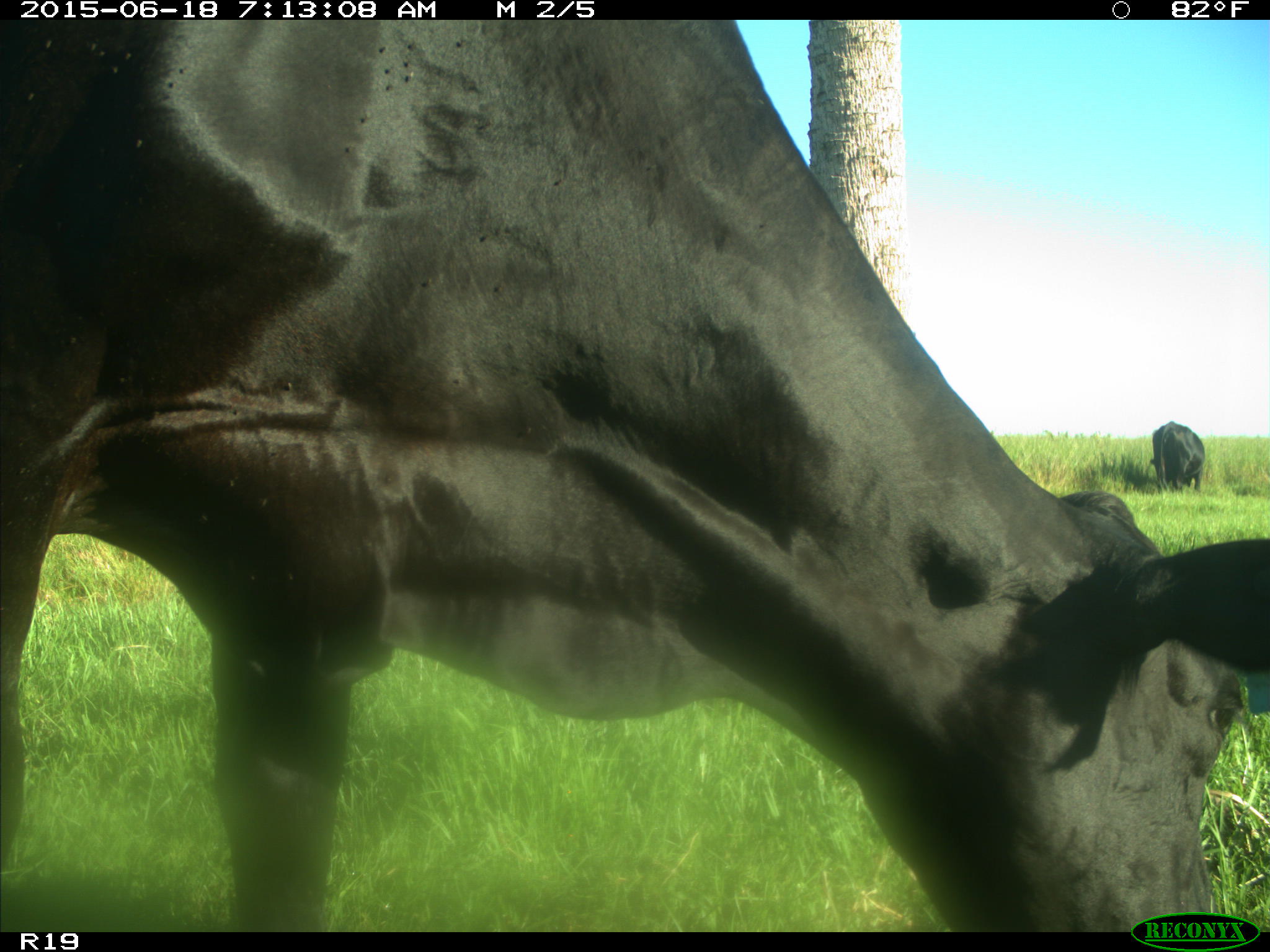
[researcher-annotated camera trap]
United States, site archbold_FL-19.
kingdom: Animalia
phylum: Chordata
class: Mammalia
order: Artiodactyla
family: Bovidae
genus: Bos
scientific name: Bos taurus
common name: domestic cow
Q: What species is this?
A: Bos taurus (domestic cow).